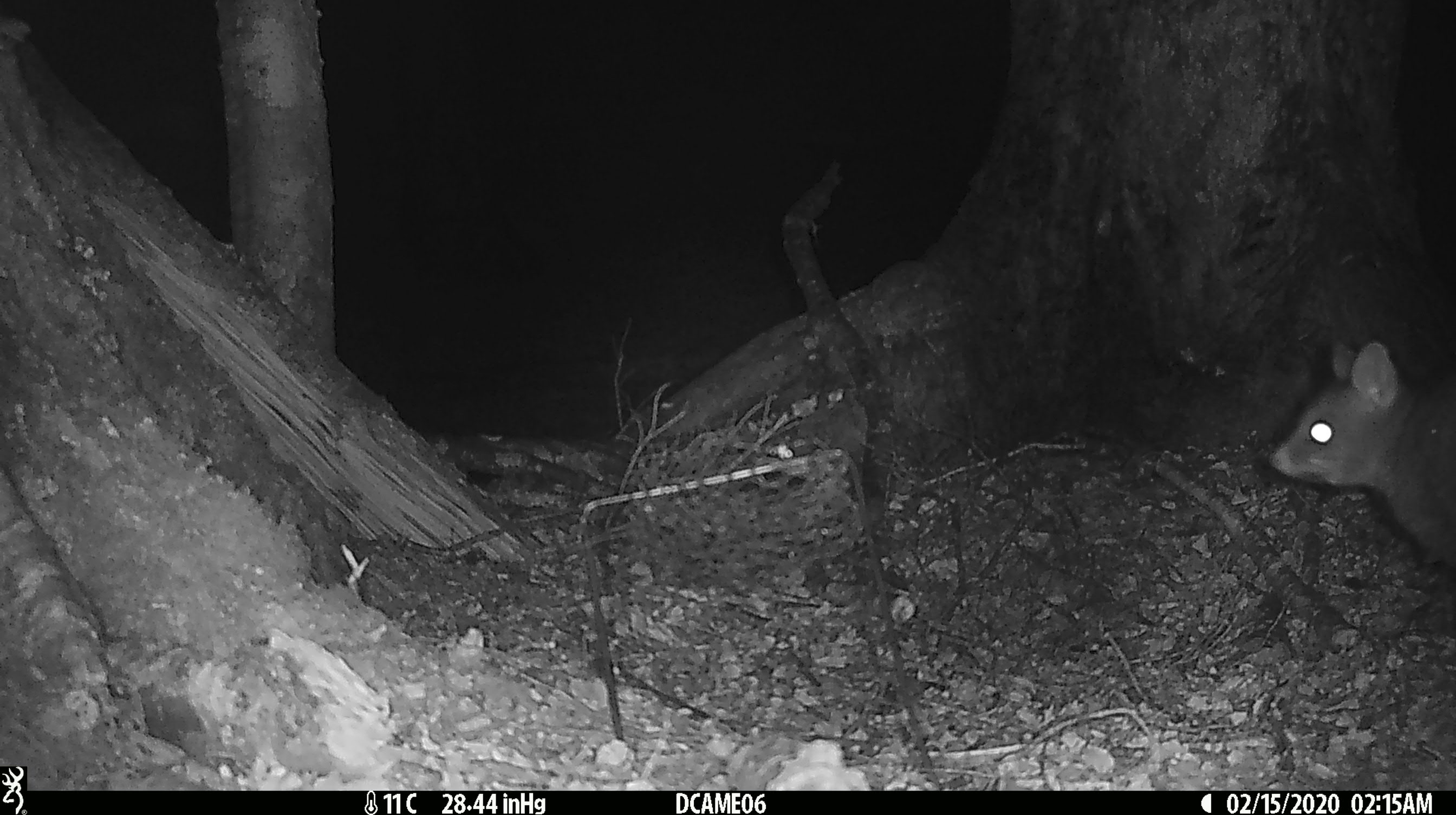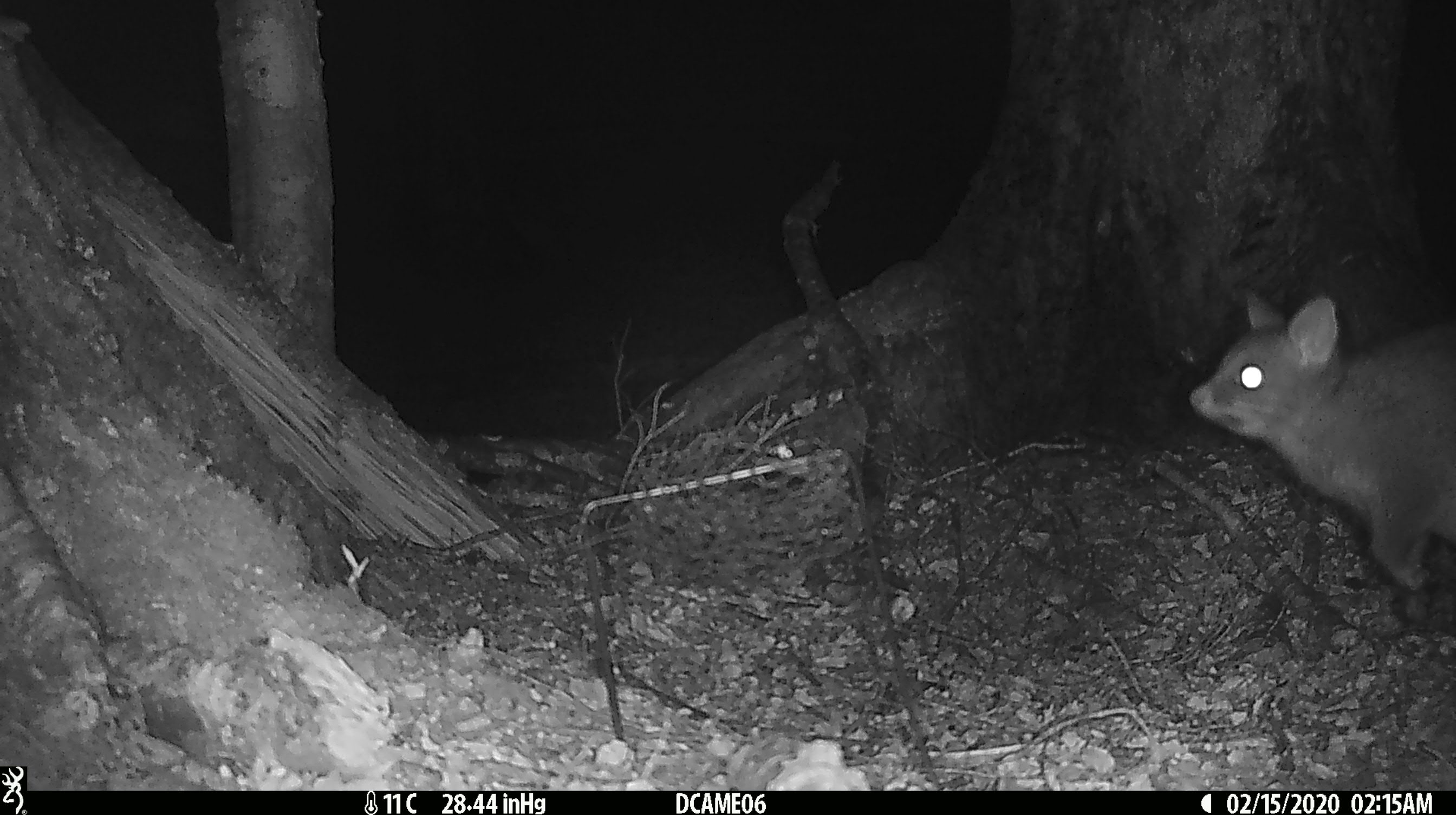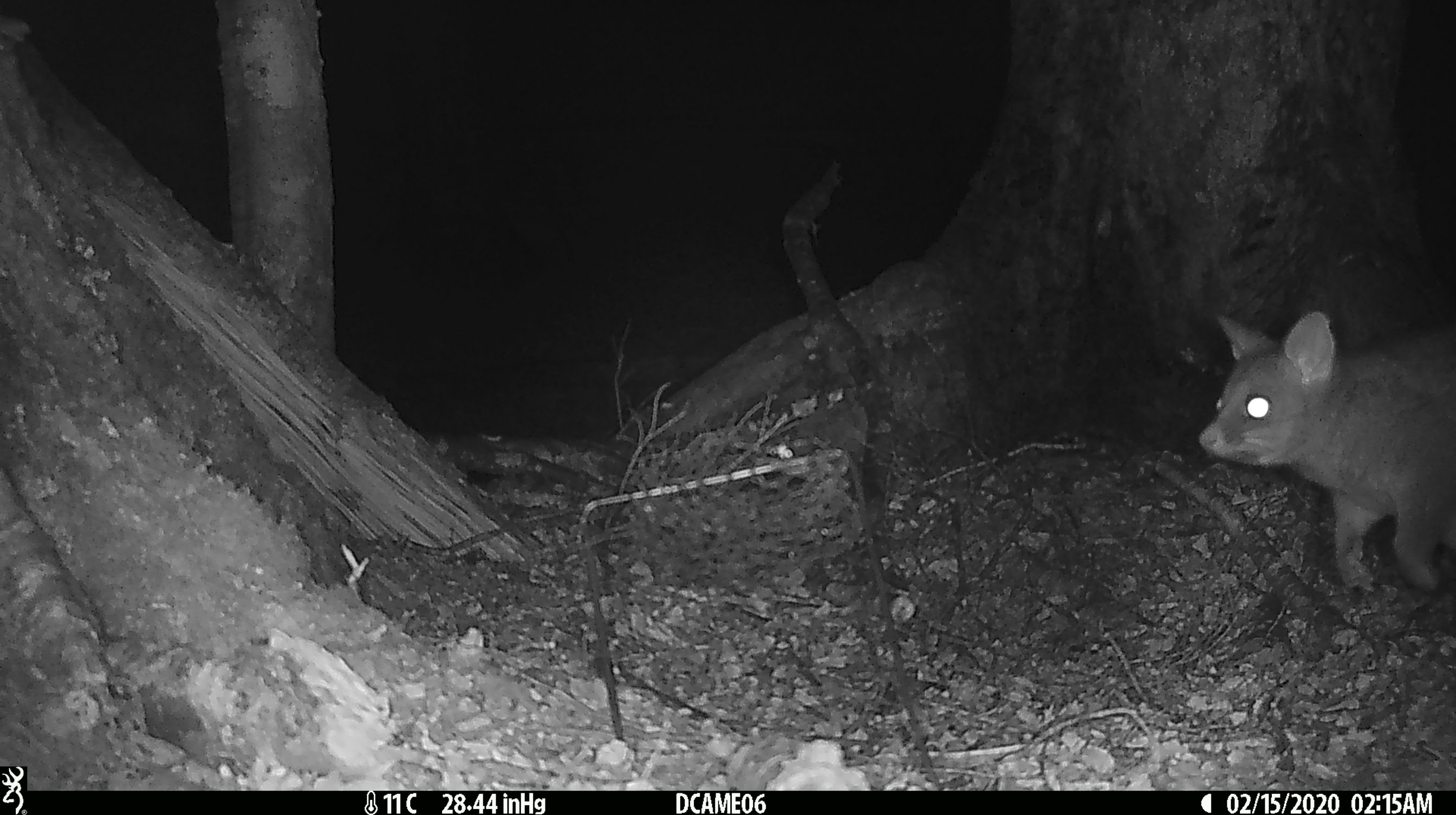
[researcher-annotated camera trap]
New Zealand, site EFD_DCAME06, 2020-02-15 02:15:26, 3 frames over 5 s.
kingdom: Animalia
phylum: Chordata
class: Mammalia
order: Diprotodontia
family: Phalangeridae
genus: Trichosurus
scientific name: Trichosurus vulpecula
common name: common brushtail possum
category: possum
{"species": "possum (common brushtail possum) (Trichosurus vulpecula)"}